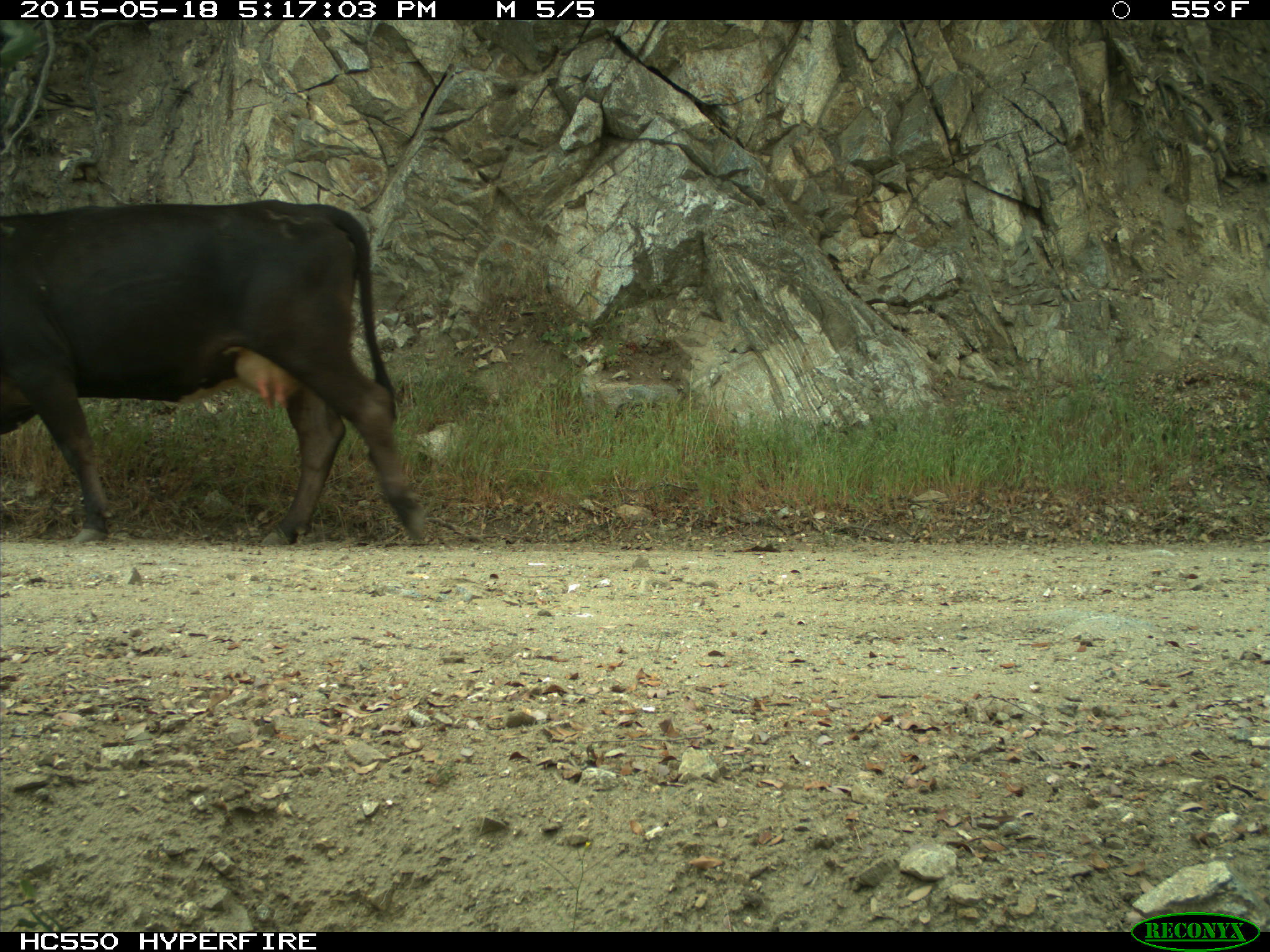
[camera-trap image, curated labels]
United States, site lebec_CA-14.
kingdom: Animalia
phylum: Chordata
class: Mammalia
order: Artiodactyla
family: Bovidae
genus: Bos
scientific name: Bos taurus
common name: domestic cow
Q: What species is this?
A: Bos taurus (domestic cow).